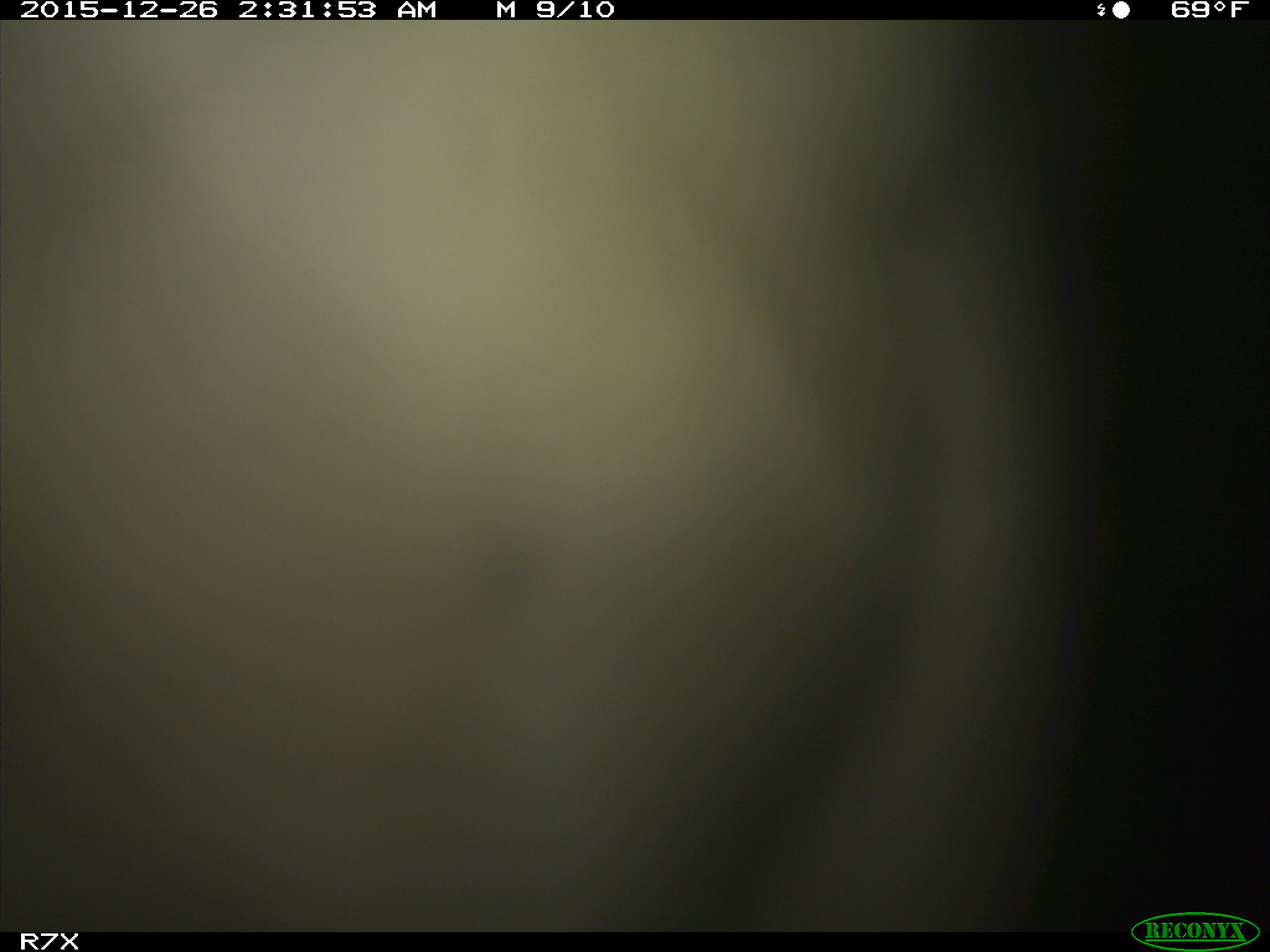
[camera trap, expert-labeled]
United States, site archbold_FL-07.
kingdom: Animalia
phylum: Chordata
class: Mammalia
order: Artiodactyla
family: Bovidae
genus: Bos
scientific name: Bos taurus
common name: domestic cow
Bos taurus (domestic cow).